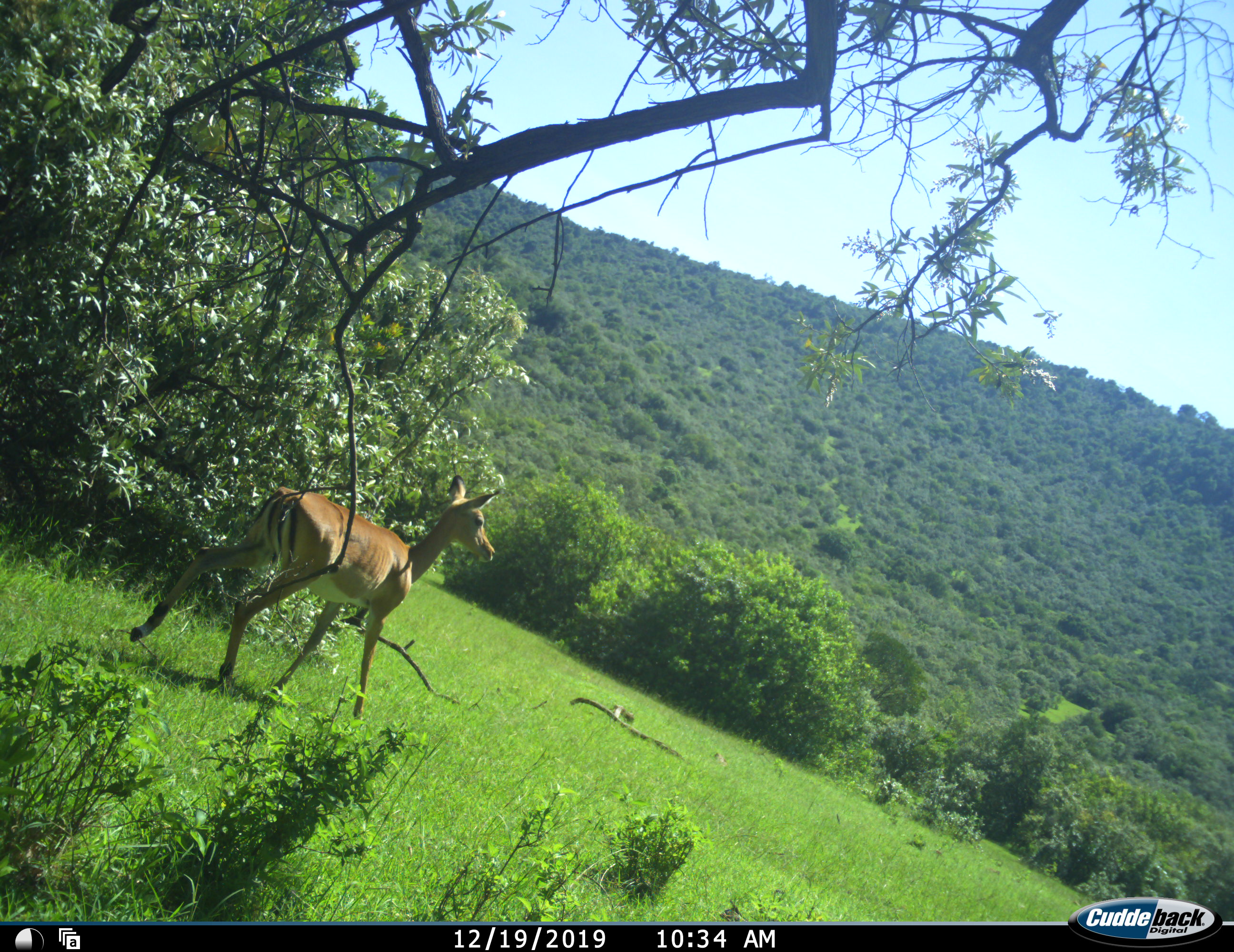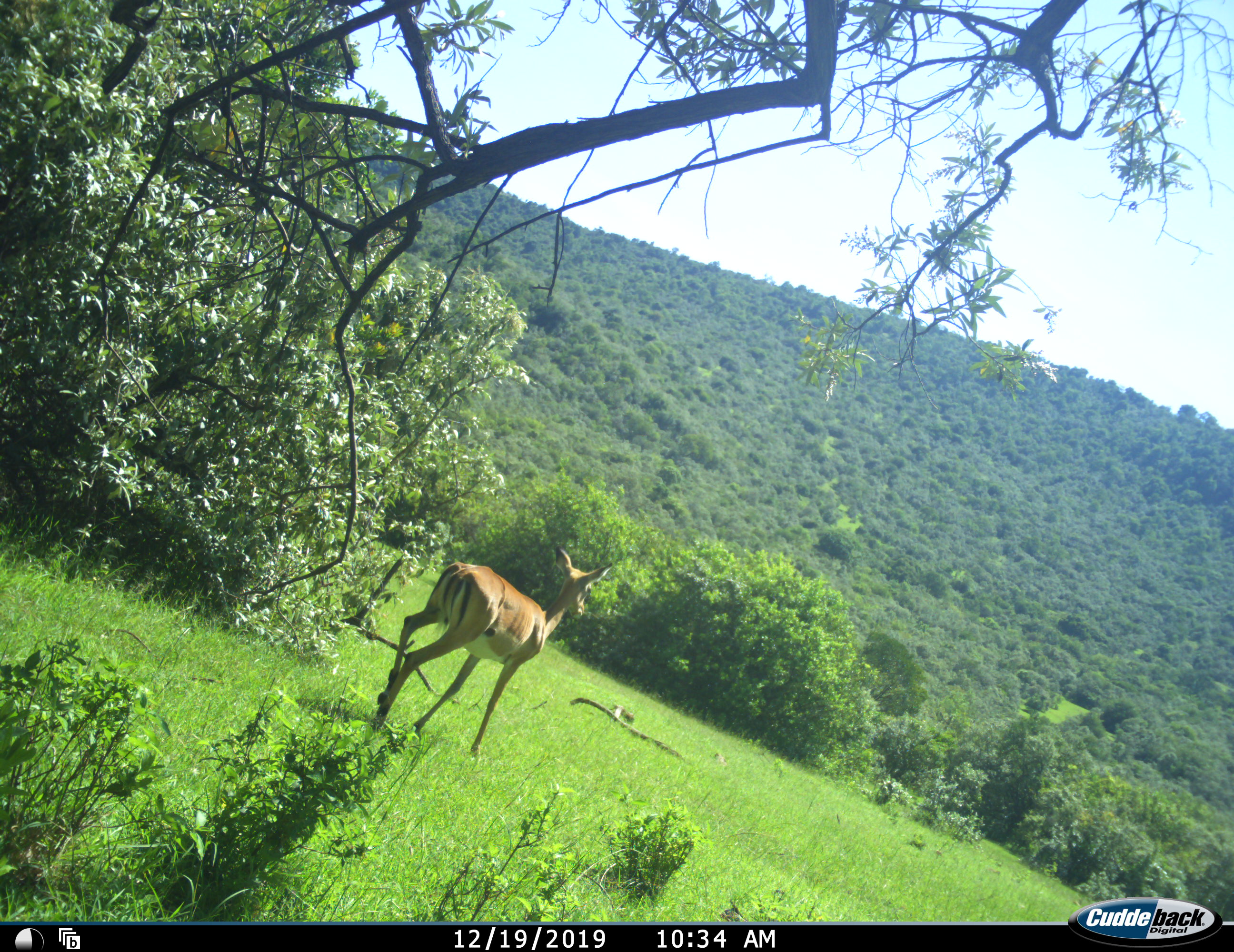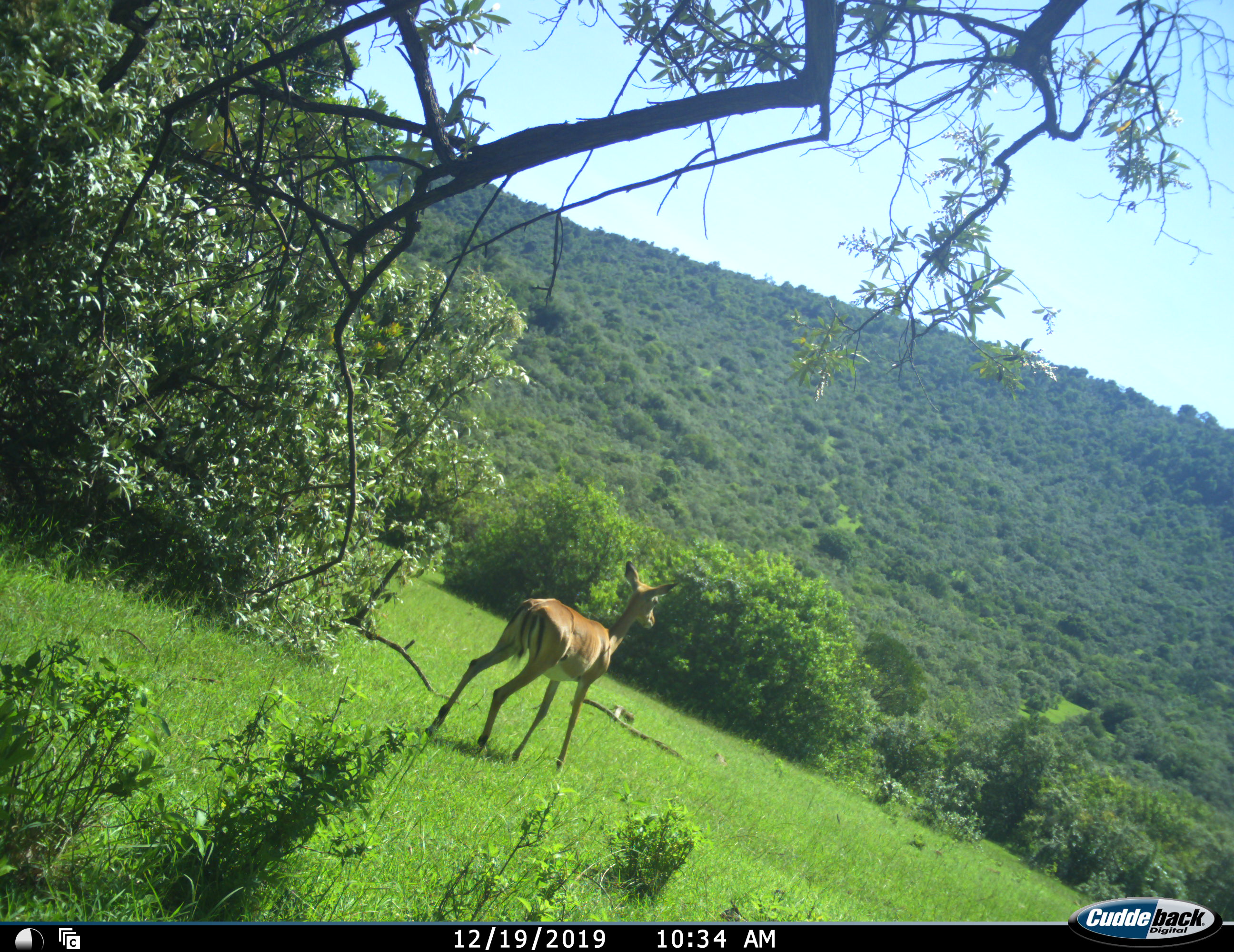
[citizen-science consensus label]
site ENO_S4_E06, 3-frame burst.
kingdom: Animalia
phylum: Chordata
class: Mammalia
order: Artiodactyla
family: Bovidae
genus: Aepyceros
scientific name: Aepyceros melampus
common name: impala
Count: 1.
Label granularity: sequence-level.